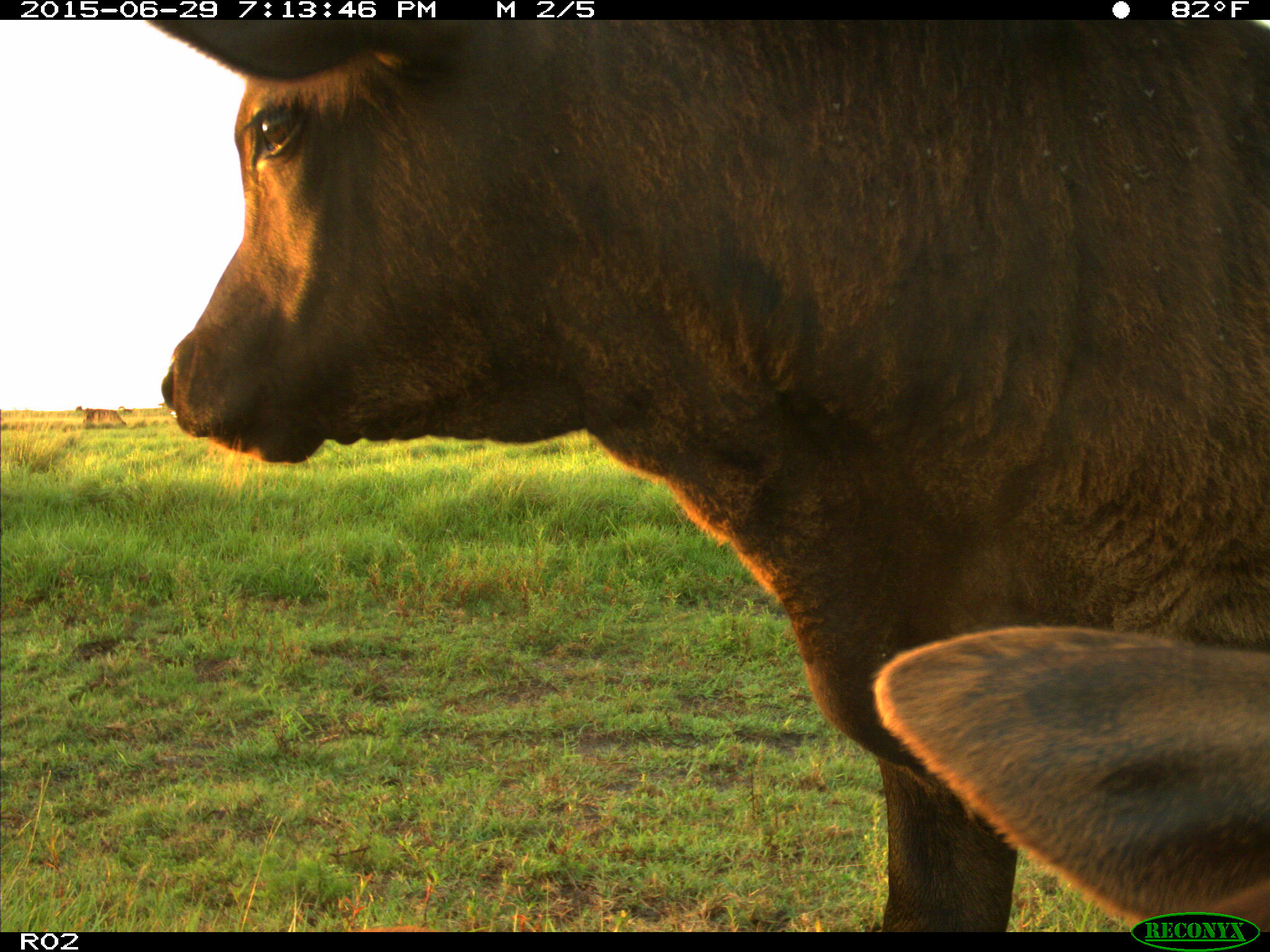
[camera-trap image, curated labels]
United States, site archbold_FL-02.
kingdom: Animalia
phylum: Chordata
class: Mammalia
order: Artiodactyla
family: Bovidae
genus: Bos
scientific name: Bos taurus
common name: domestic cow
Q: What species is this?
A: Bos taurus (domestic cow).